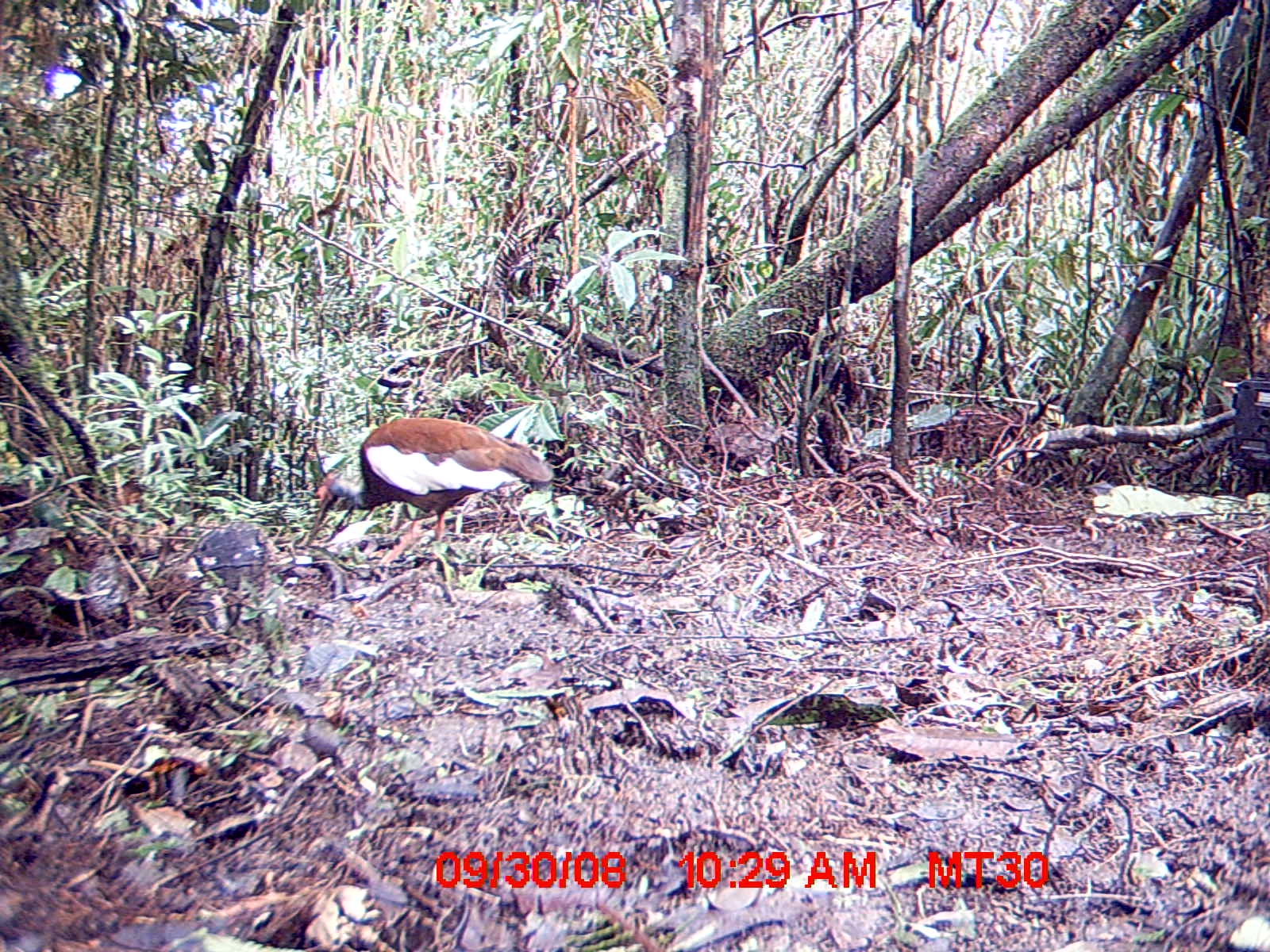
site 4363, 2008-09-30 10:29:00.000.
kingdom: Animalia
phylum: Chordata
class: Aves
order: Pelecaniformes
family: Threskiornithidae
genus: Lophotibis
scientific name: Lophotibis cristata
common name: madagascan ibis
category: lophotibis cristataa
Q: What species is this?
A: Lophotibis cristataa (madagascan ibis) (Lophotibis cristata).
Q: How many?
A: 2.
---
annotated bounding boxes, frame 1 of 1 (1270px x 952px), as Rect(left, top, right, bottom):
lophotibis cristataa: Rect(303, 416, 553, 550)